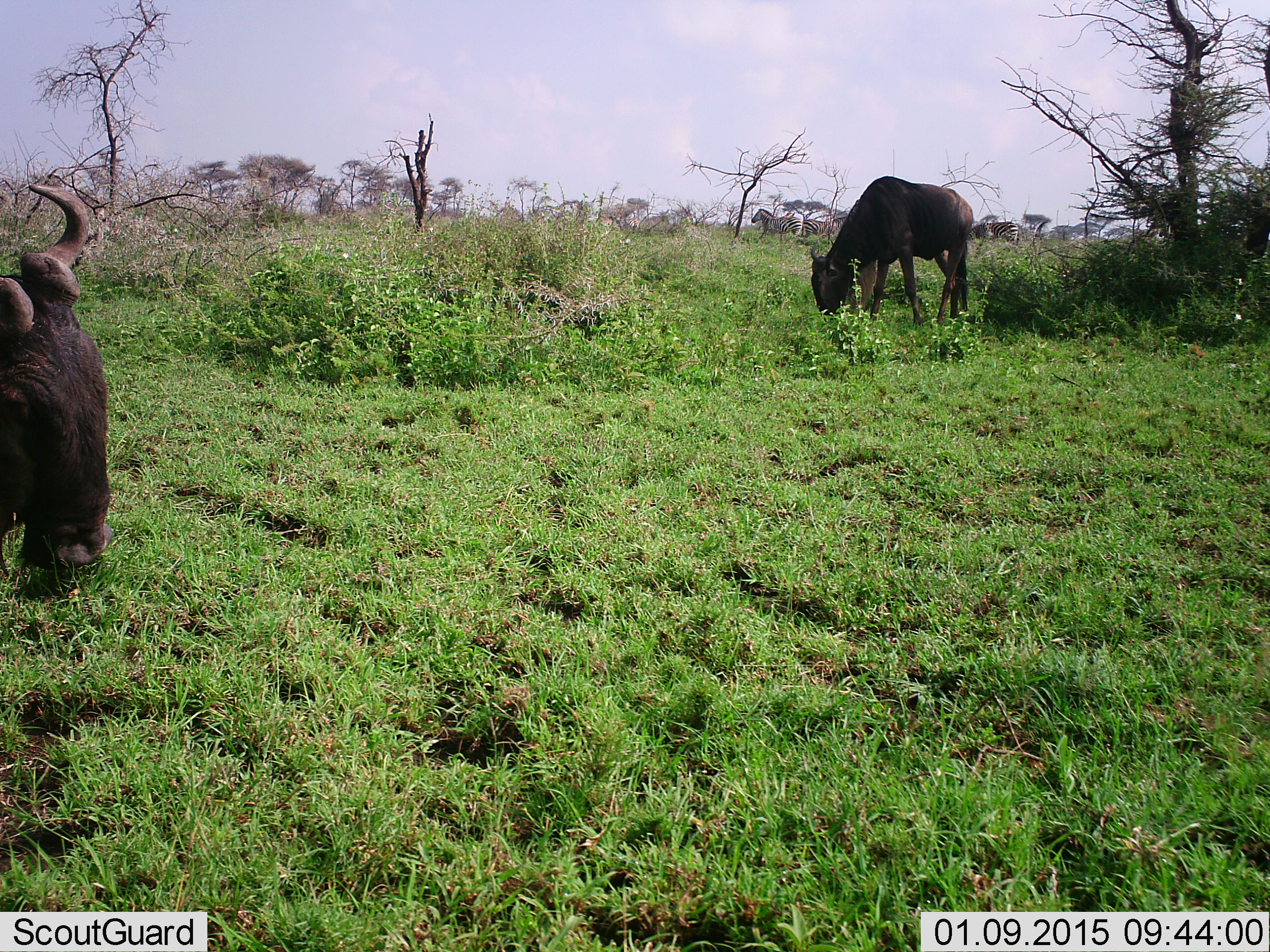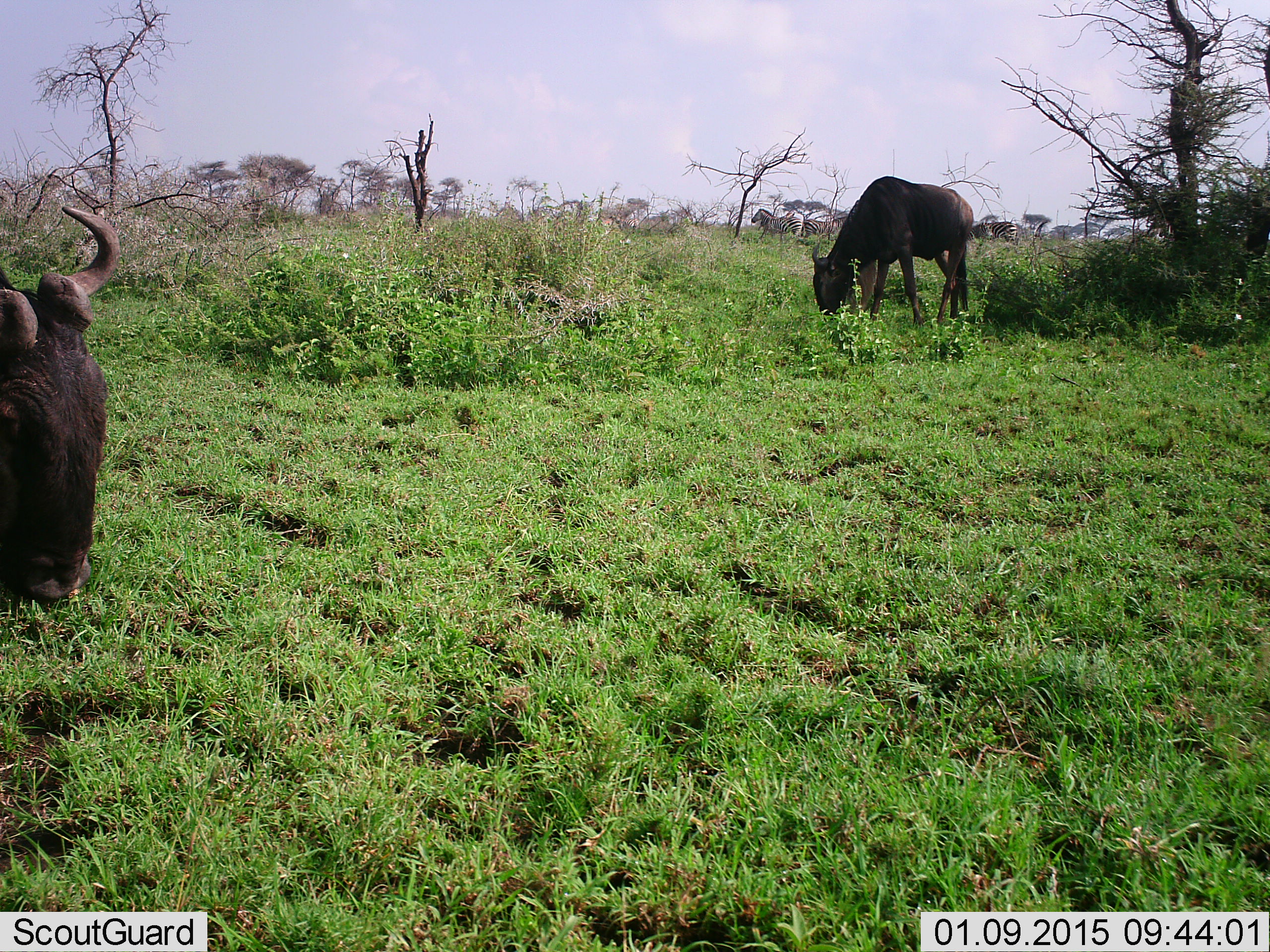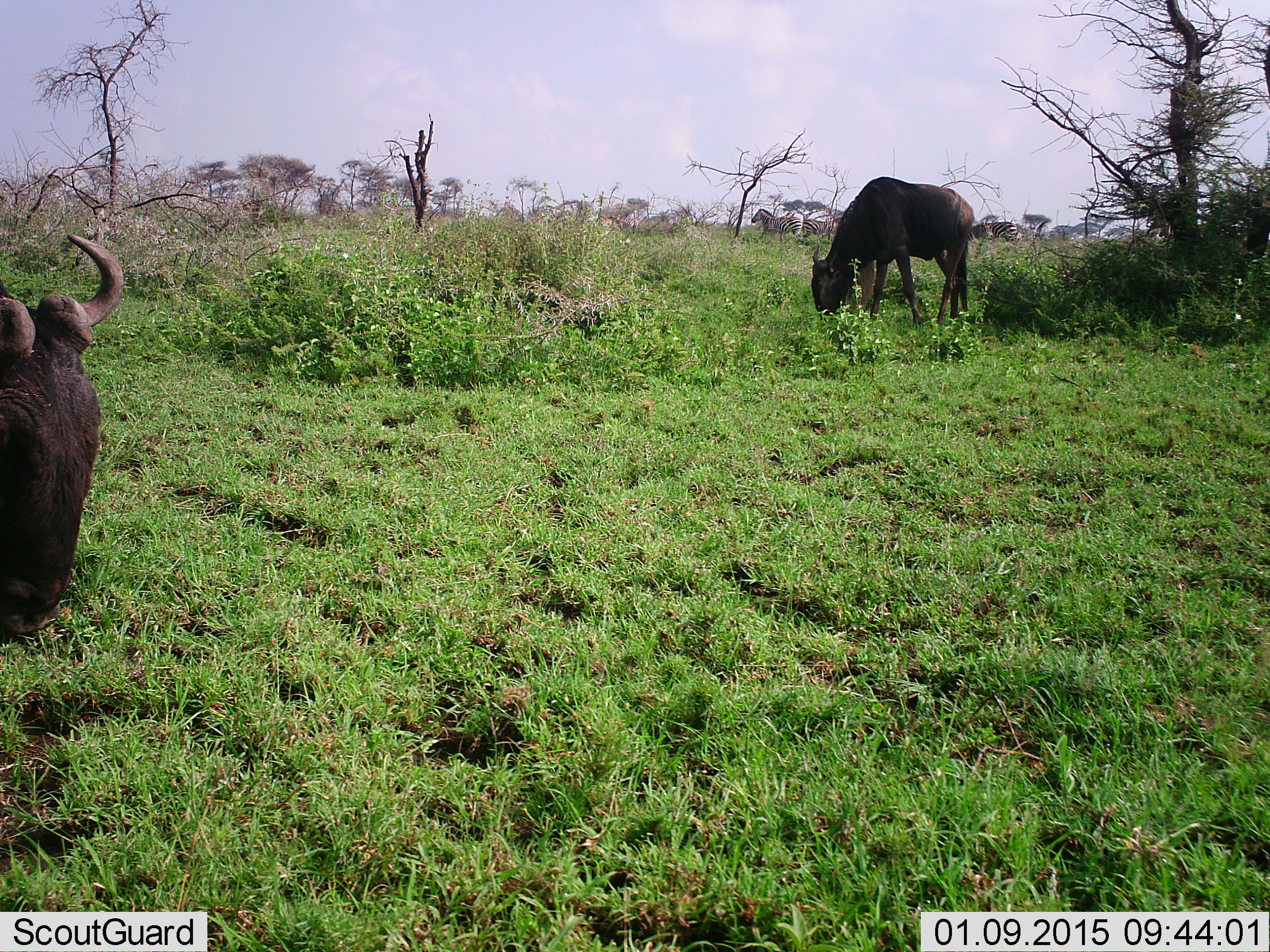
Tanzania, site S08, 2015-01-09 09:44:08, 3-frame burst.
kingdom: Animalia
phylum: Chordata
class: Mammalia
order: Artiodactyla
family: Bovidae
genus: Connochaetes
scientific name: Connochaetes taurinus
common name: blue wildebeest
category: wildebeest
Wildebeest (blue wildebeest) (Connochaetes taurinus), count 2. Behavior (volunteer vote fractions): standing 55%, resting 9%, moving 9%, interacting 0%. Young present (vote fraction): 0%. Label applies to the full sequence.